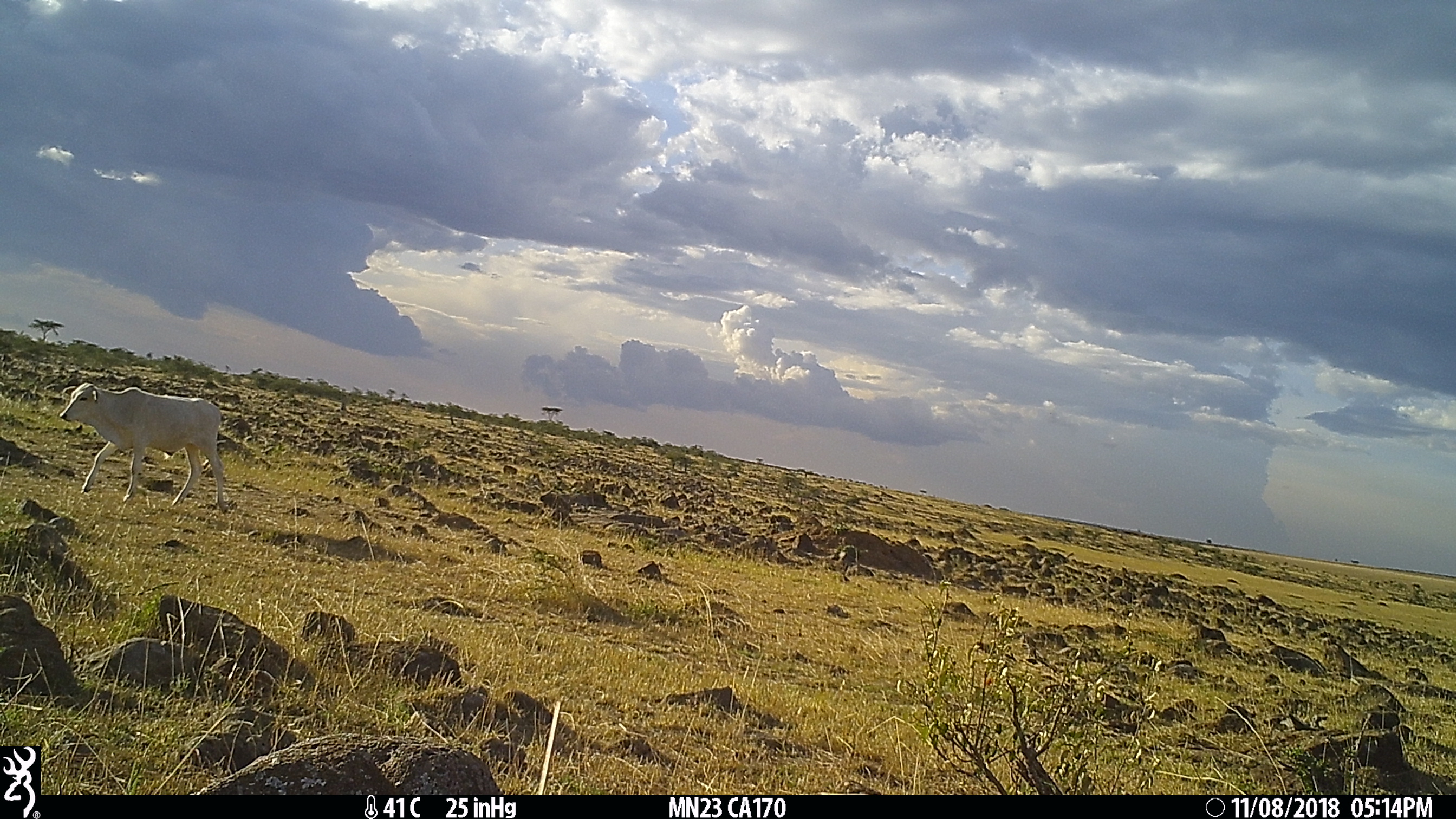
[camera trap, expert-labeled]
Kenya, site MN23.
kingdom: Animalia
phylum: Chordata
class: Mammalia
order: Artiodactyla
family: Bovidae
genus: Bos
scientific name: Bos taurus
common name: cattle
Cattle (Bos taurus).